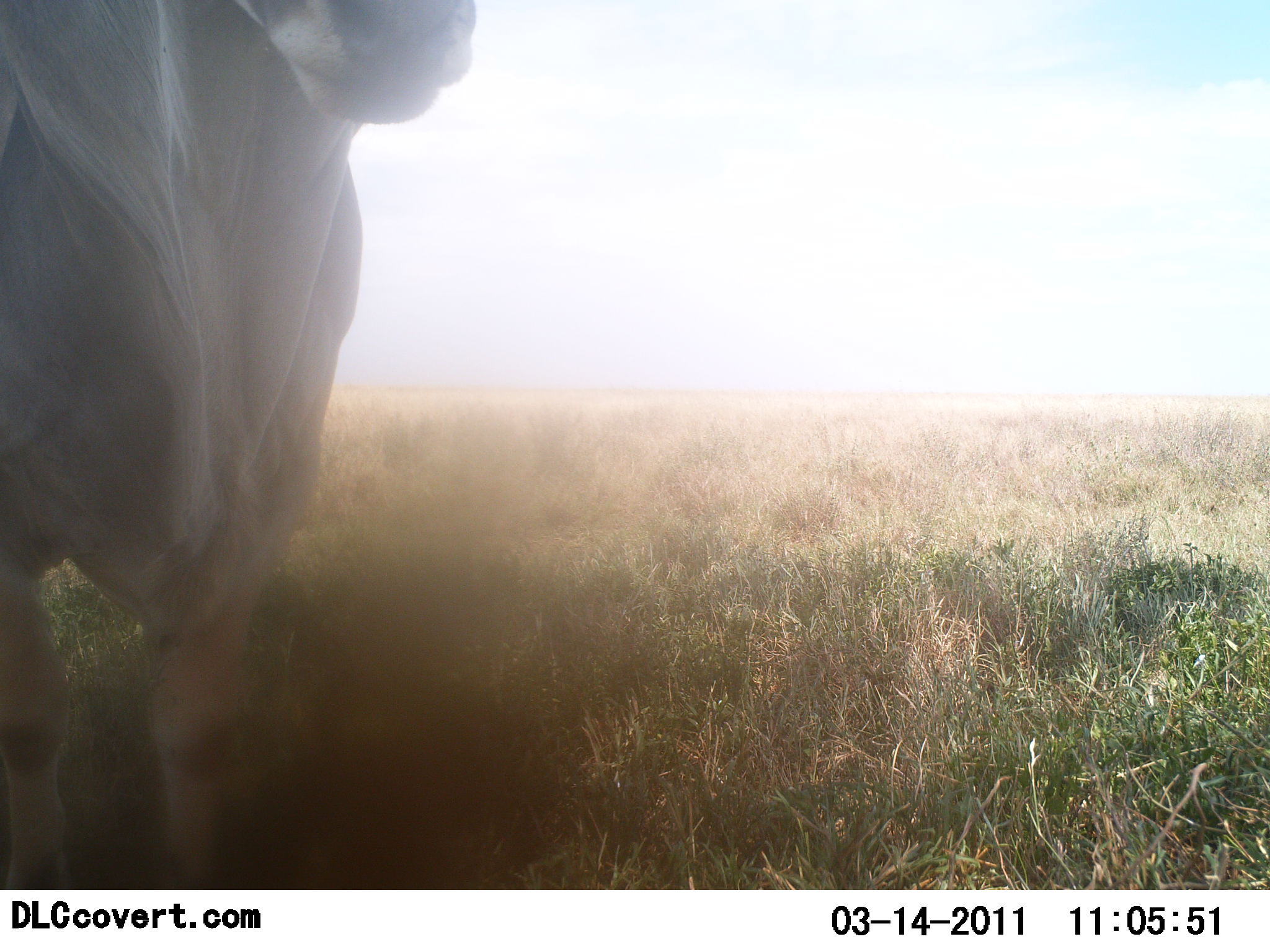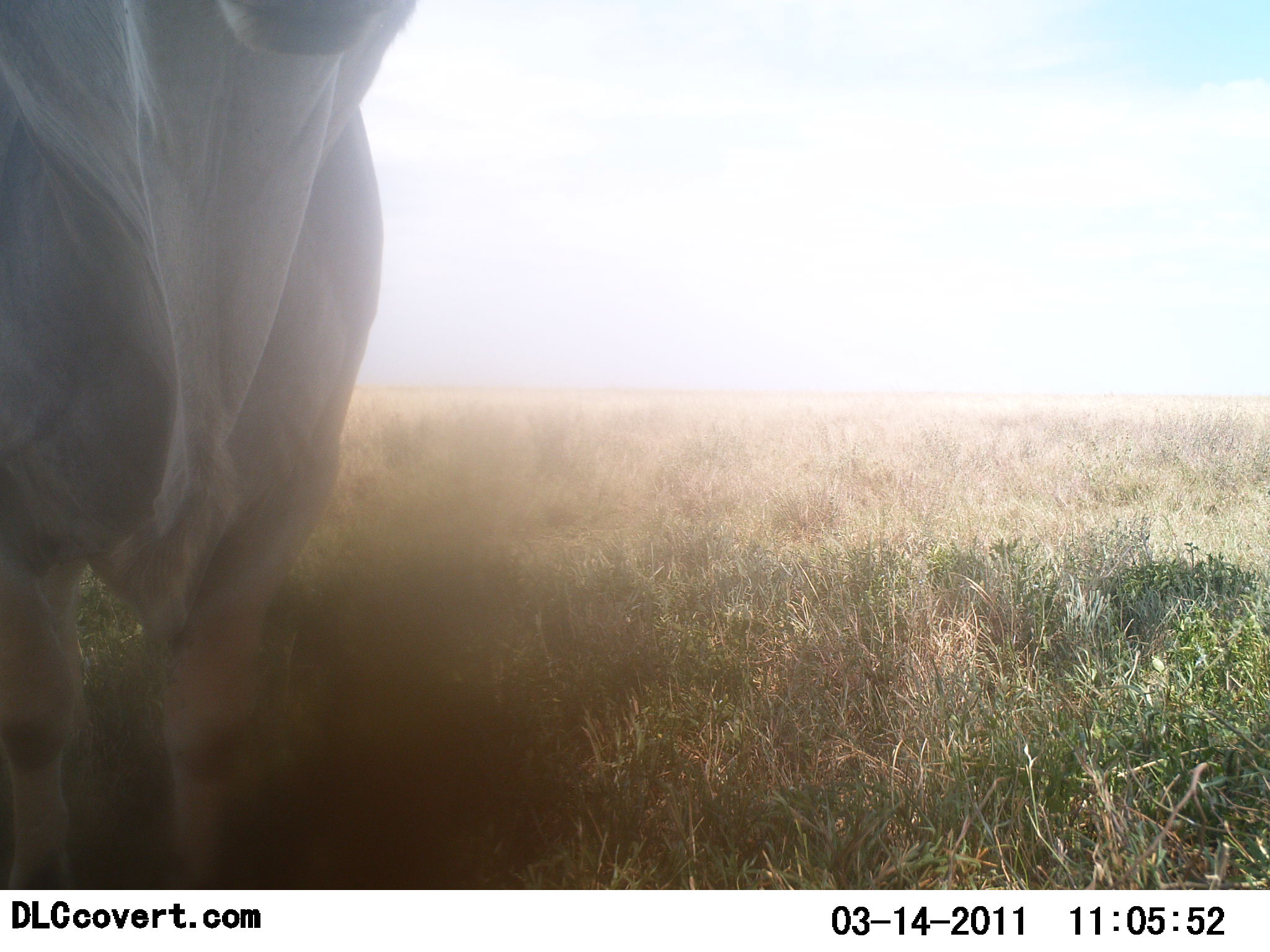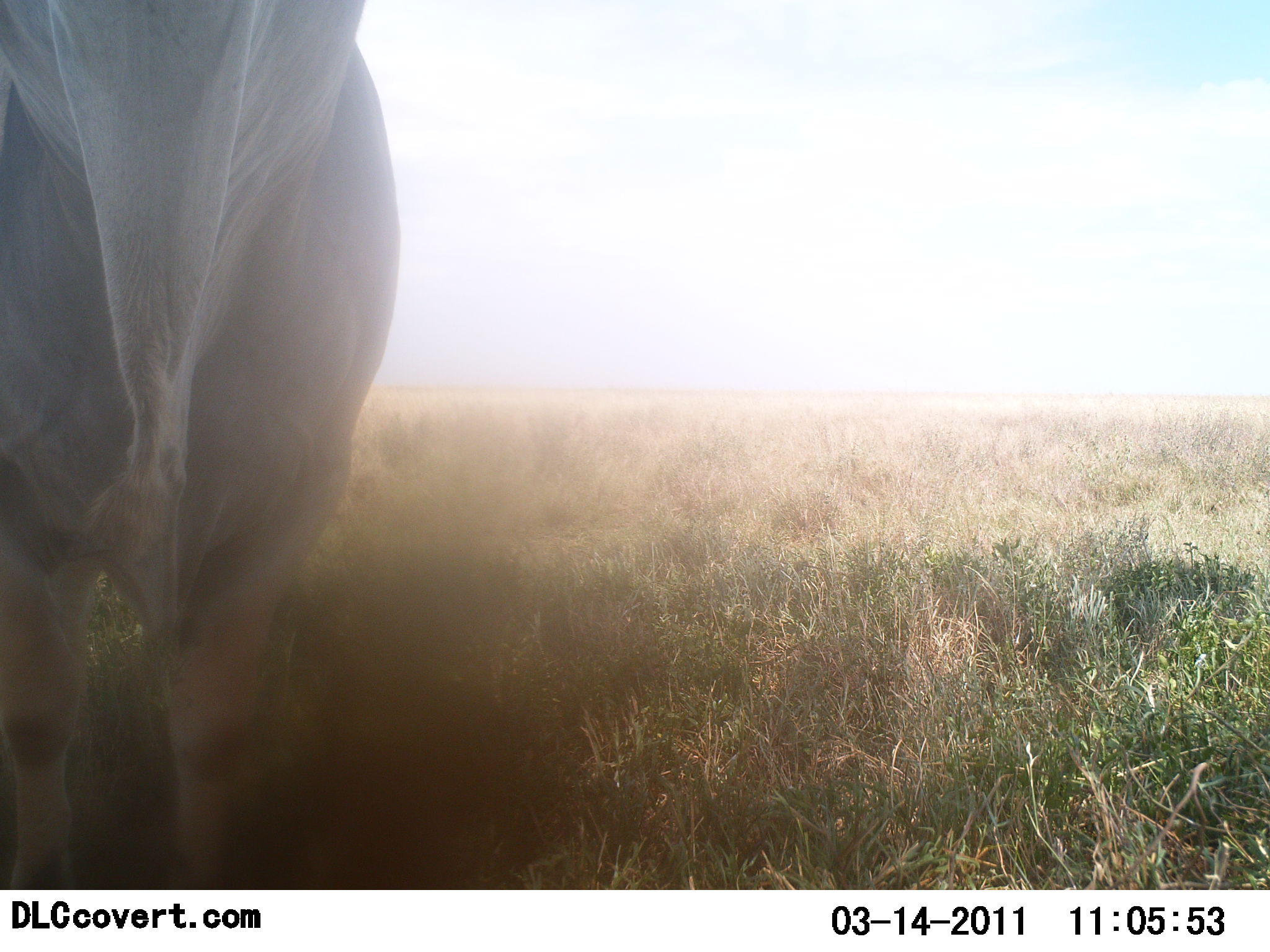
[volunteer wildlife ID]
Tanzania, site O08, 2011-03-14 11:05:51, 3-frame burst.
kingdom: Animalia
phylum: Chordata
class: Mammalia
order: Artiodactyla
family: Bovidae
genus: Tragelaphus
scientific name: Tragelaphus oryx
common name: eland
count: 1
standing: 92%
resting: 8%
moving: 8%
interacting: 8%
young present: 0%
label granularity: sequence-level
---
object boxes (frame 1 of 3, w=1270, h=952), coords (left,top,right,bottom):
animal: (0,0,479,890)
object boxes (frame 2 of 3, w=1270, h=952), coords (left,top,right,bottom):
animal: (0,0,418,890)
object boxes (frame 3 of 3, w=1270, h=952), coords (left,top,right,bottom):
animal: (2,0,397,888)